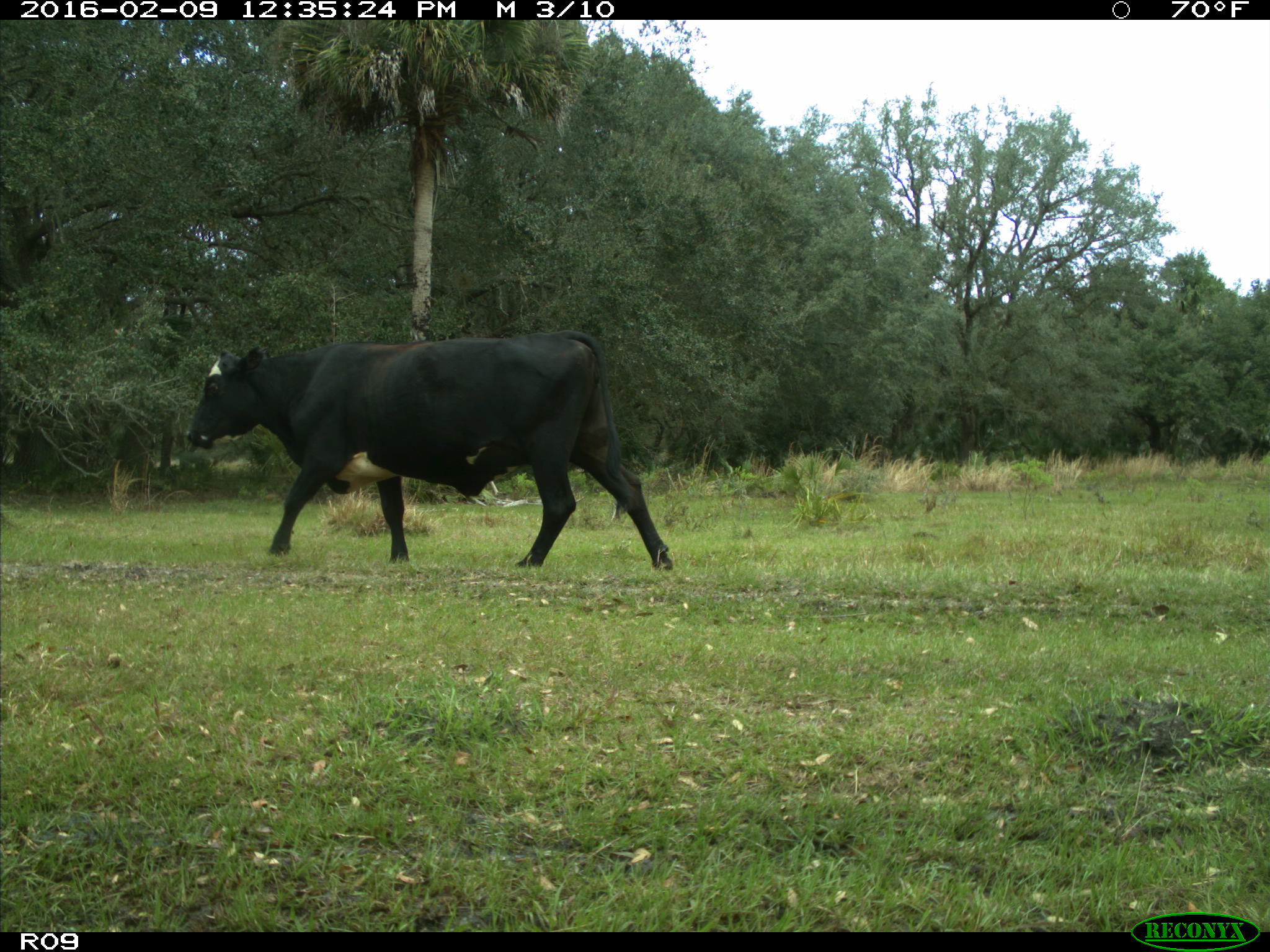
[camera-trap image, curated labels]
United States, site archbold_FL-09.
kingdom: Animalia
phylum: Chordata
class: Mammalia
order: Artiodactyla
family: Bovidae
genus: Bos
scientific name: Bos taurus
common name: domestic cow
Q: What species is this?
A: Bos taurus (domestic cow).